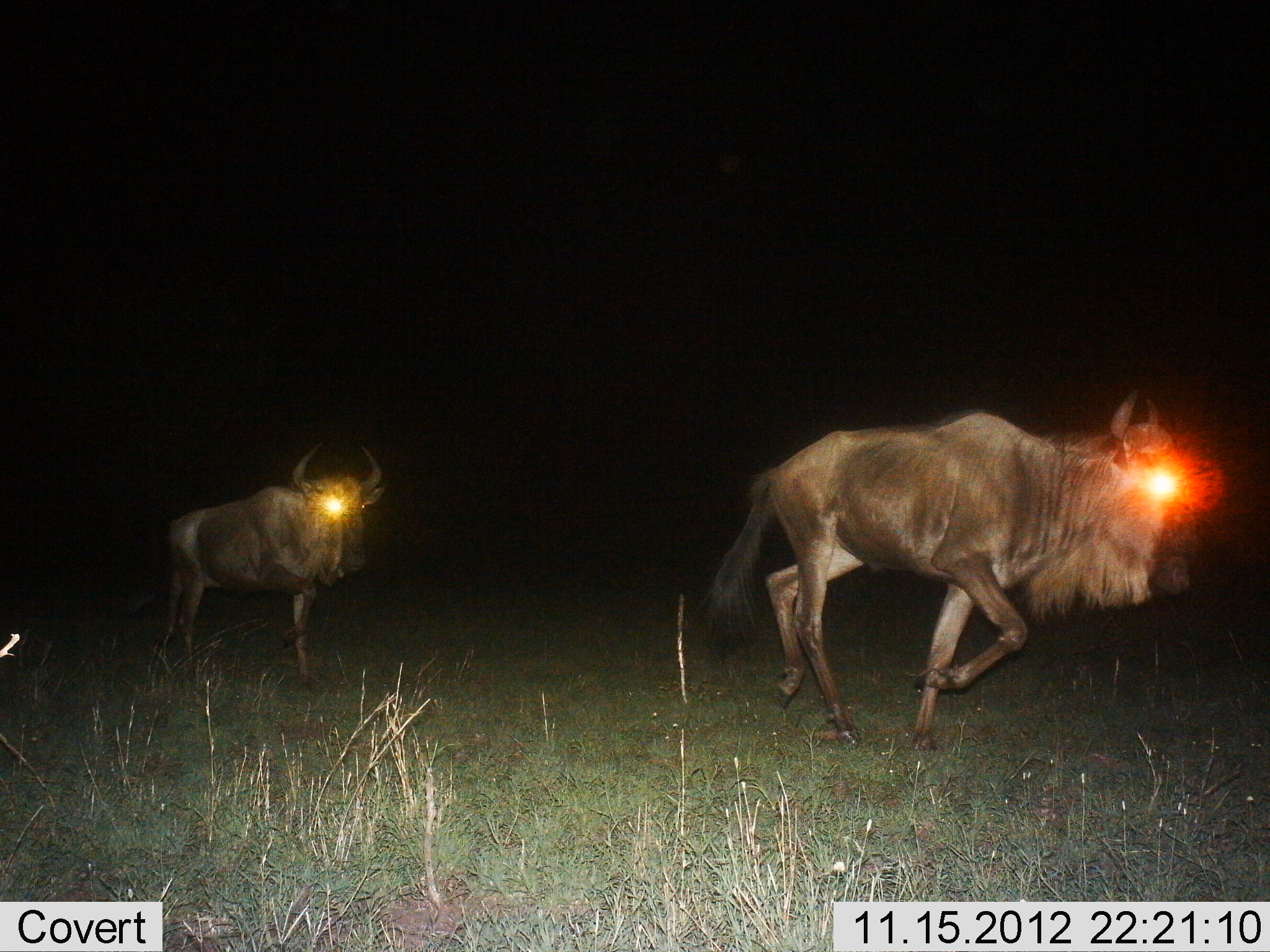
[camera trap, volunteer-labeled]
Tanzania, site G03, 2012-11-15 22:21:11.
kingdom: Animalia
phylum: Chordata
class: Mammalia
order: Artiodactyla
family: Bovidae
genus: Connochaetes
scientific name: Connochaetes taurinus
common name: blue wildebeest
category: wildebeest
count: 2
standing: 9%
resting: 0%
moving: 100%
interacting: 0%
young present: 0%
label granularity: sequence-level